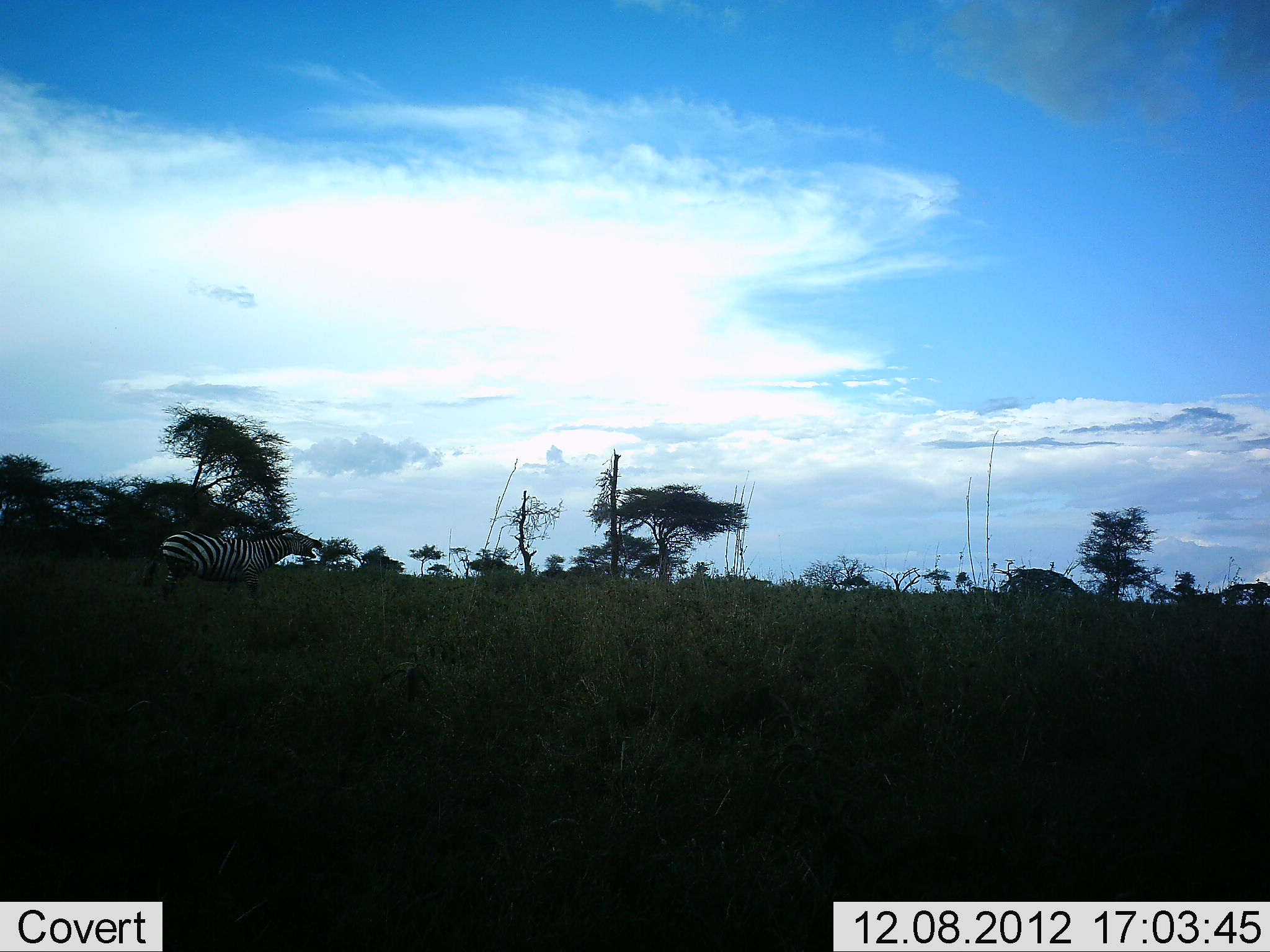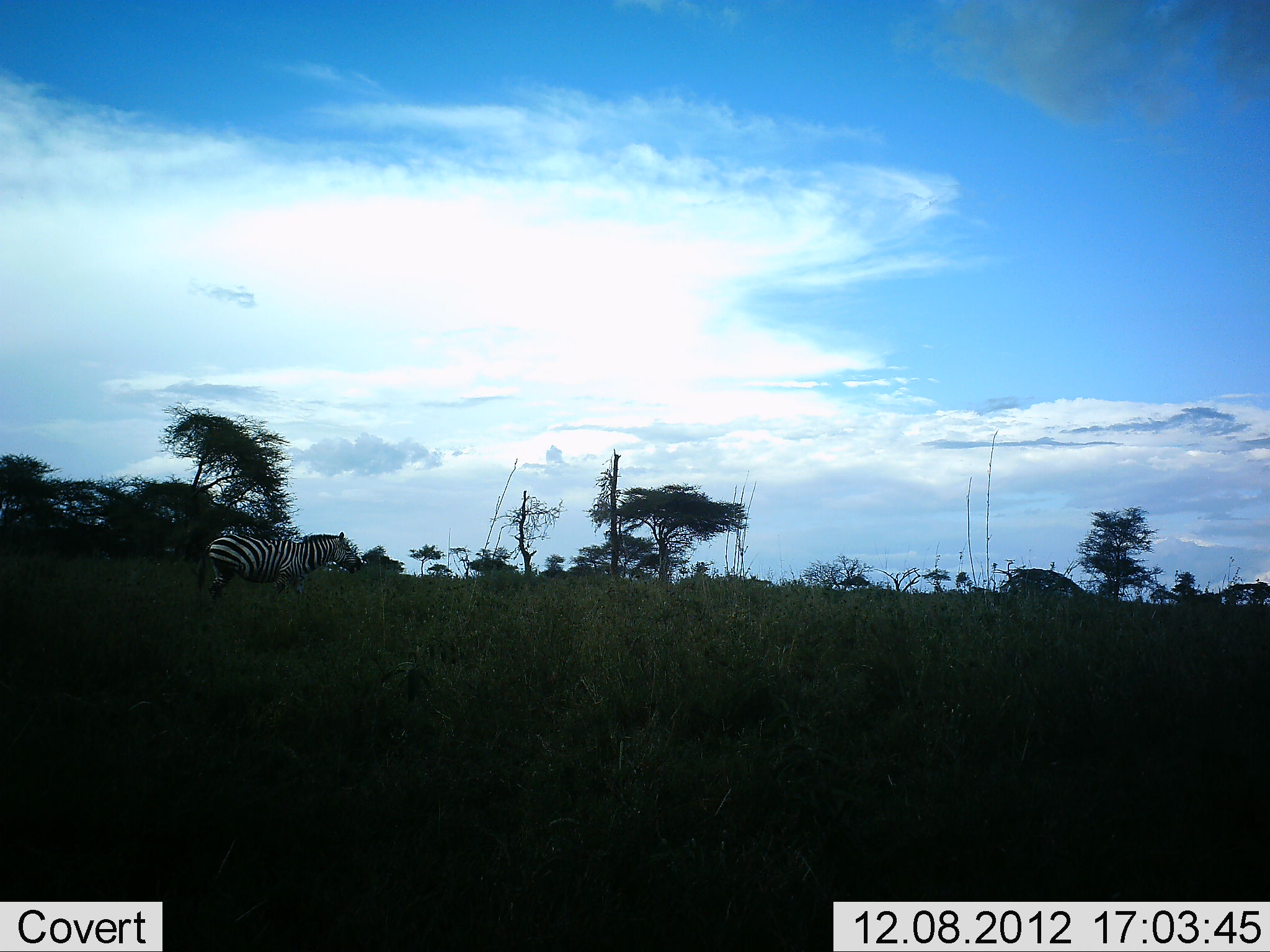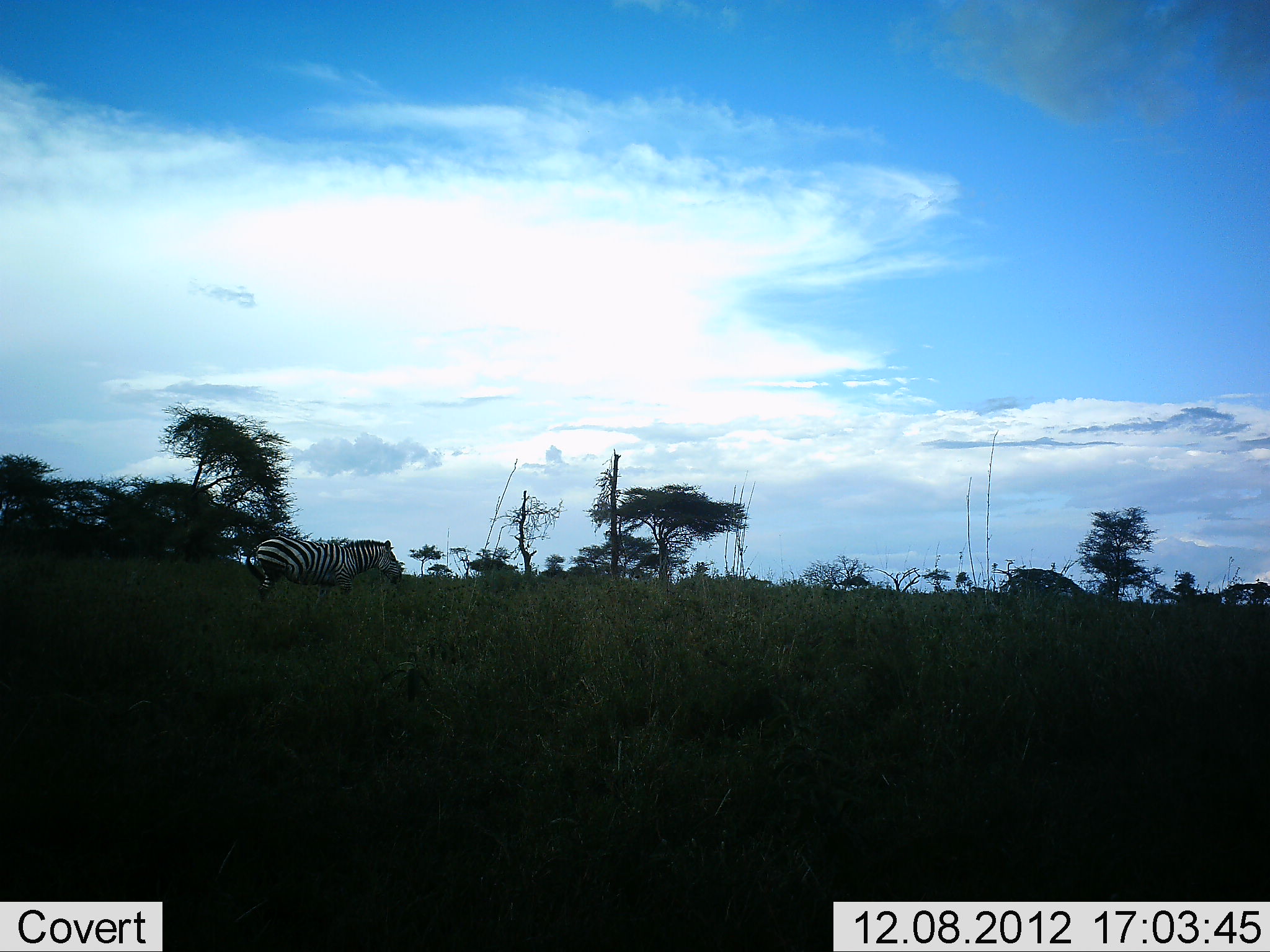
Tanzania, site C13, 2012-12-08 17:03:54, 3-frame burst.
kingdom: Animalia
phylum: Chordata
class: Mammalia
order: Perissodactyla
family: Equidae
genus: Equus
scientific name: Equus quagga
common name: plains zebra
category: zebra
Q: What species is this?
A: Zebra (plains zebra) (Equus quagga).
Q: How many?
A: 1.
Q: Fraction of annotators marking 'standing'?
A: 0%.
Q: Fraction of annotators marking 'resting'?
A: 0%.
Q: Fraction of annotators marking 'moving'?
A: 100%.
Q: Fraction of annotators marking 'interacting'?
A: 0%.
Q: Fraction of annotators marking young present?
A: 0%.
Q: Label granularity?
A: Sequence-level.